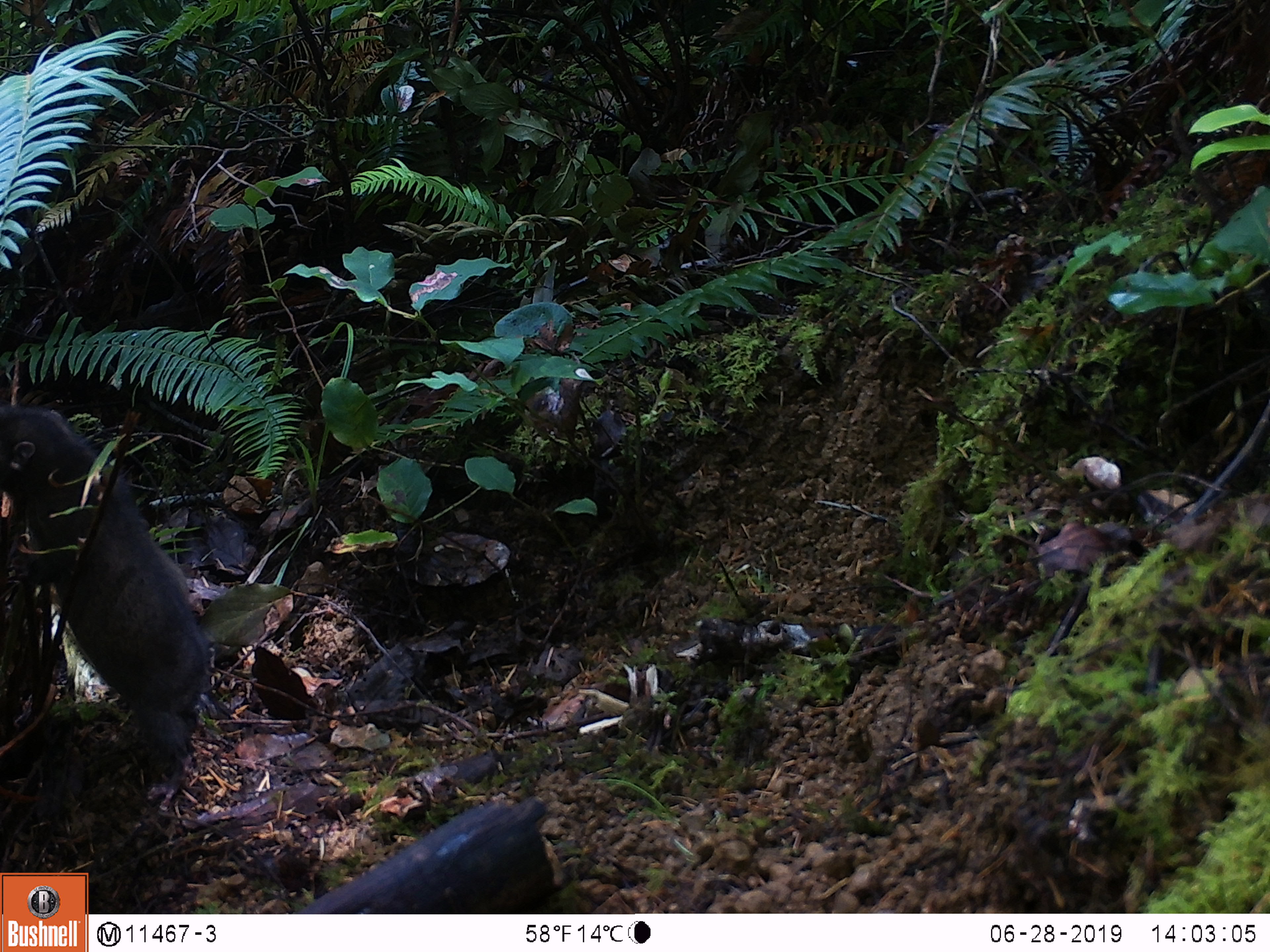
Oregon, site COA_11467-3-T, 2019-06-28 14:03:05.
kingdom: Animalia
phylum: Chordata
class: Mammalia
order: Rodentia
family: Aplodontiidae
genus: Aplodontia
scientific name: Aplodontia rufa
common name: mountain beaver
Mountain beaver (Aplodontia rufa).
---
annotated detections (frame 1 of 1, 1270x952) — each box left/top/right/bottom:
mountain beaver: 2/403/215/810